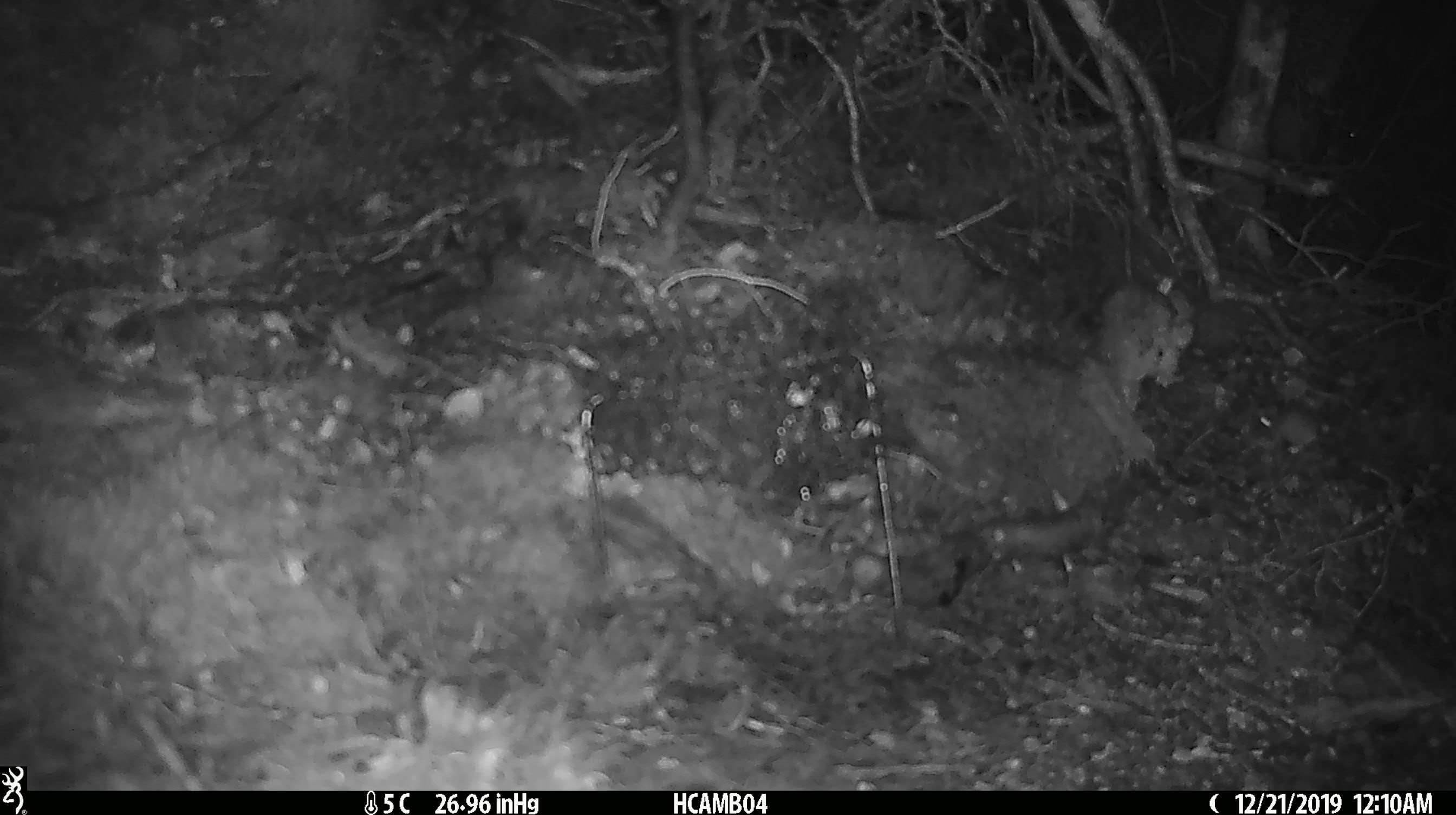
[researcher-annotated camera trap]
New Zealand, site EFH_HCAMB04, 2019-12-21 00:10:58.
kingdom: Animalia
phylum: Chordata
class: Mammalia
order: Rodentia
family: Muridae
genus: Mus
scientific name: Mus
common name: mouse